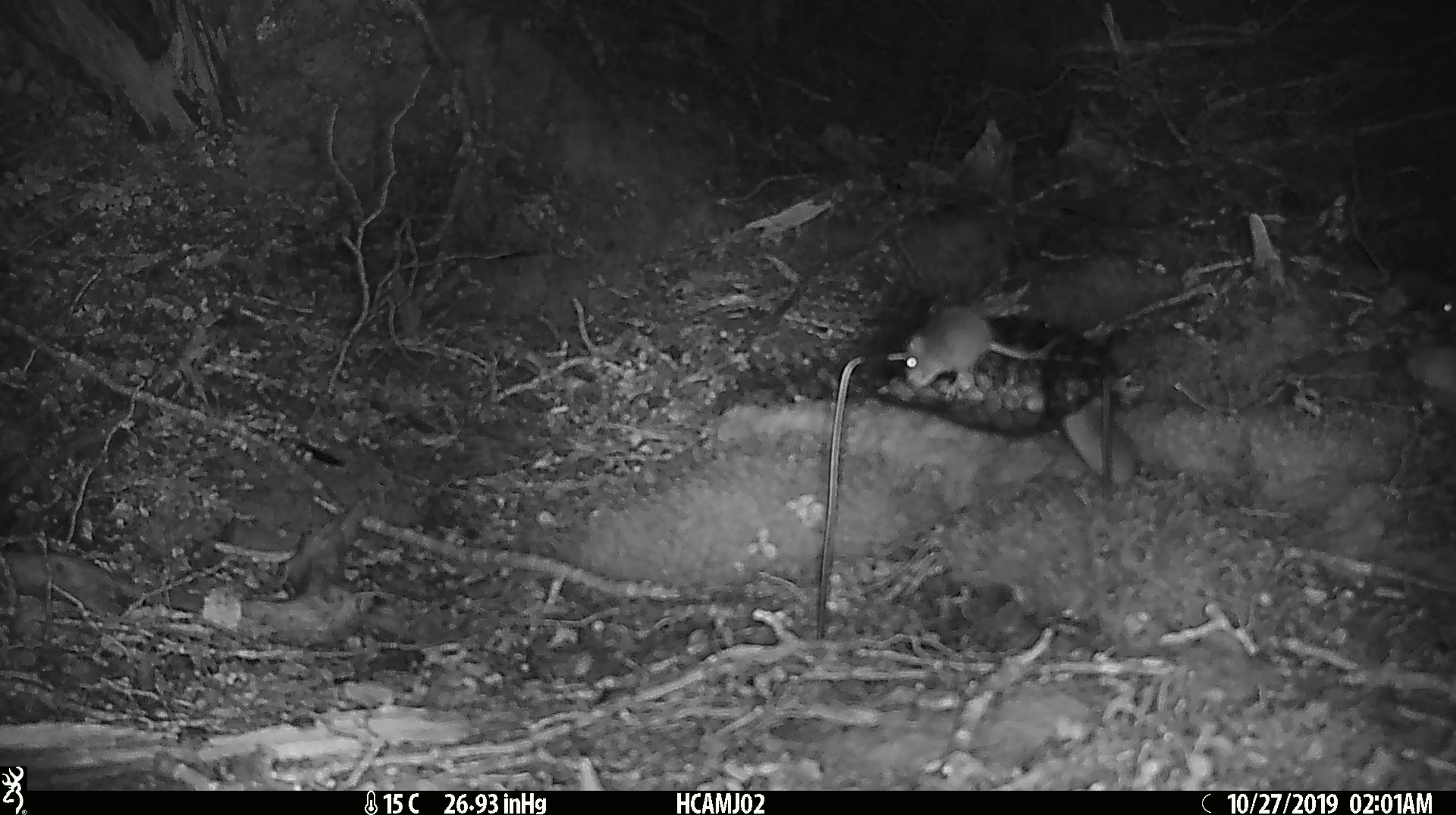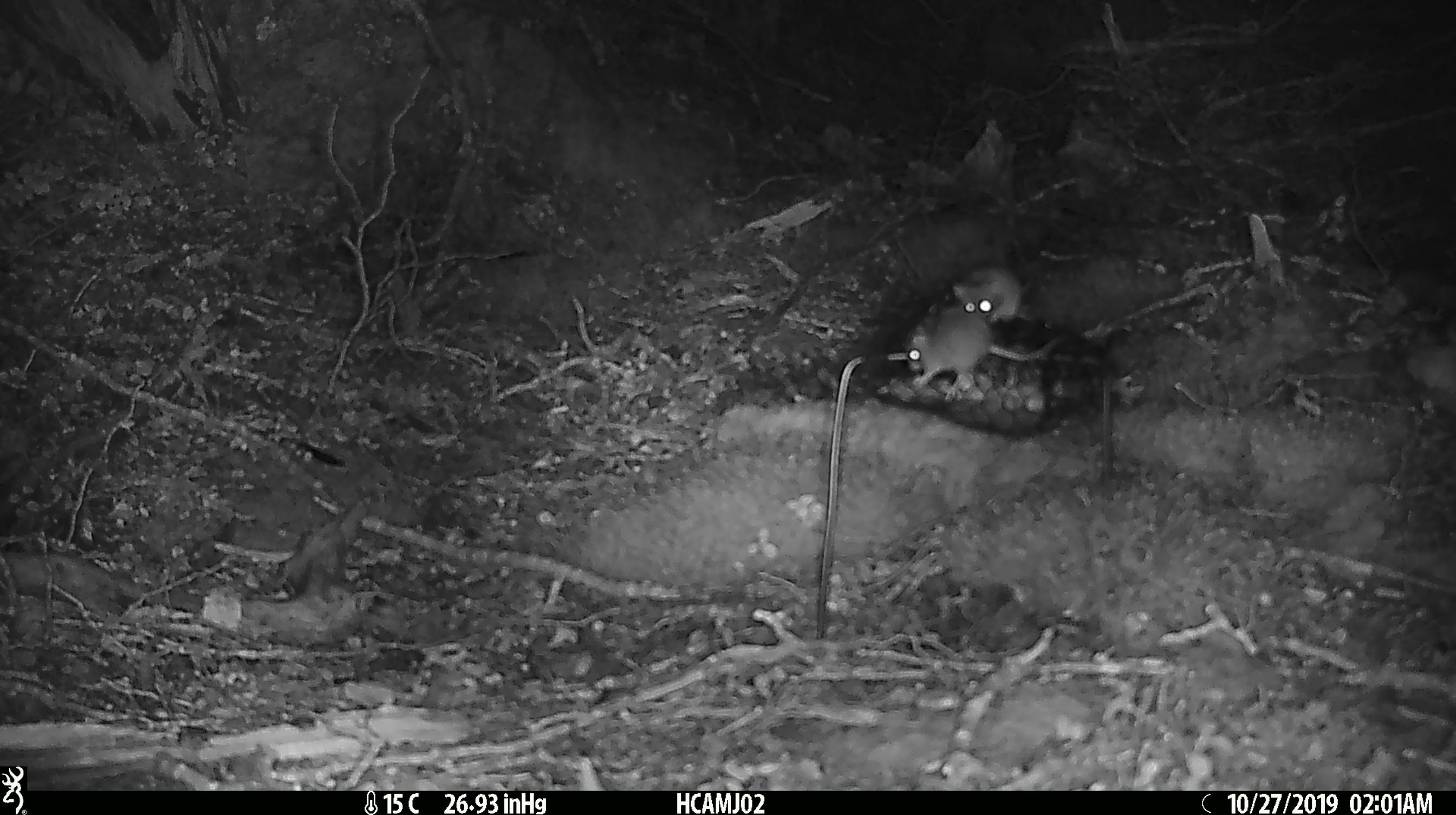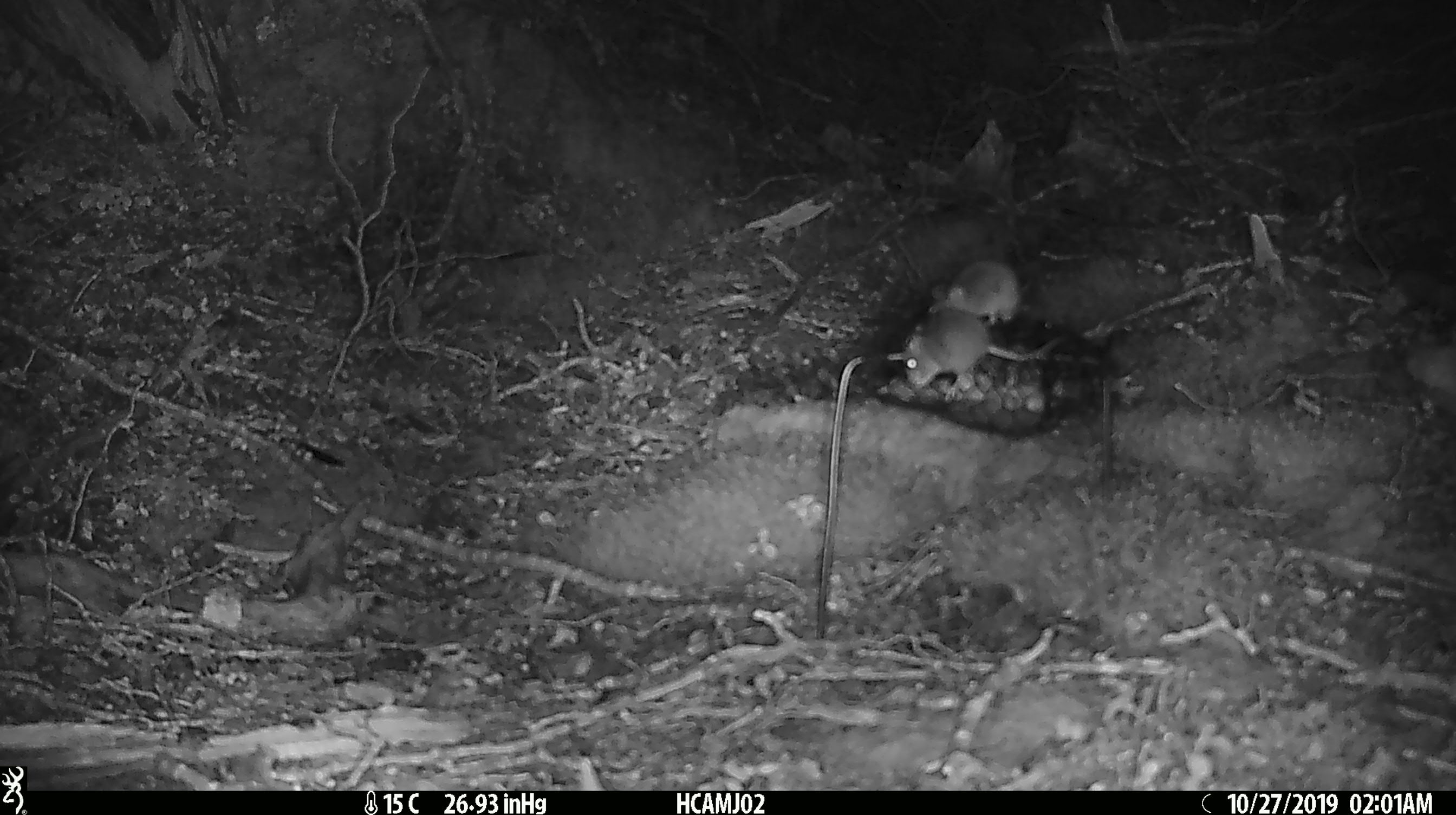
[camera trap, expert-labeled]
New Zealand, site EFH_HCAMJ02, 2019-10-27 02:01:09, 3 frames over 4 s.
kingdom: Animalia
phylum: Chordata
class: Mammalia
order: Rodentia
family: Muridae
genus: Mus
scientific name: Mus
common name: mouse